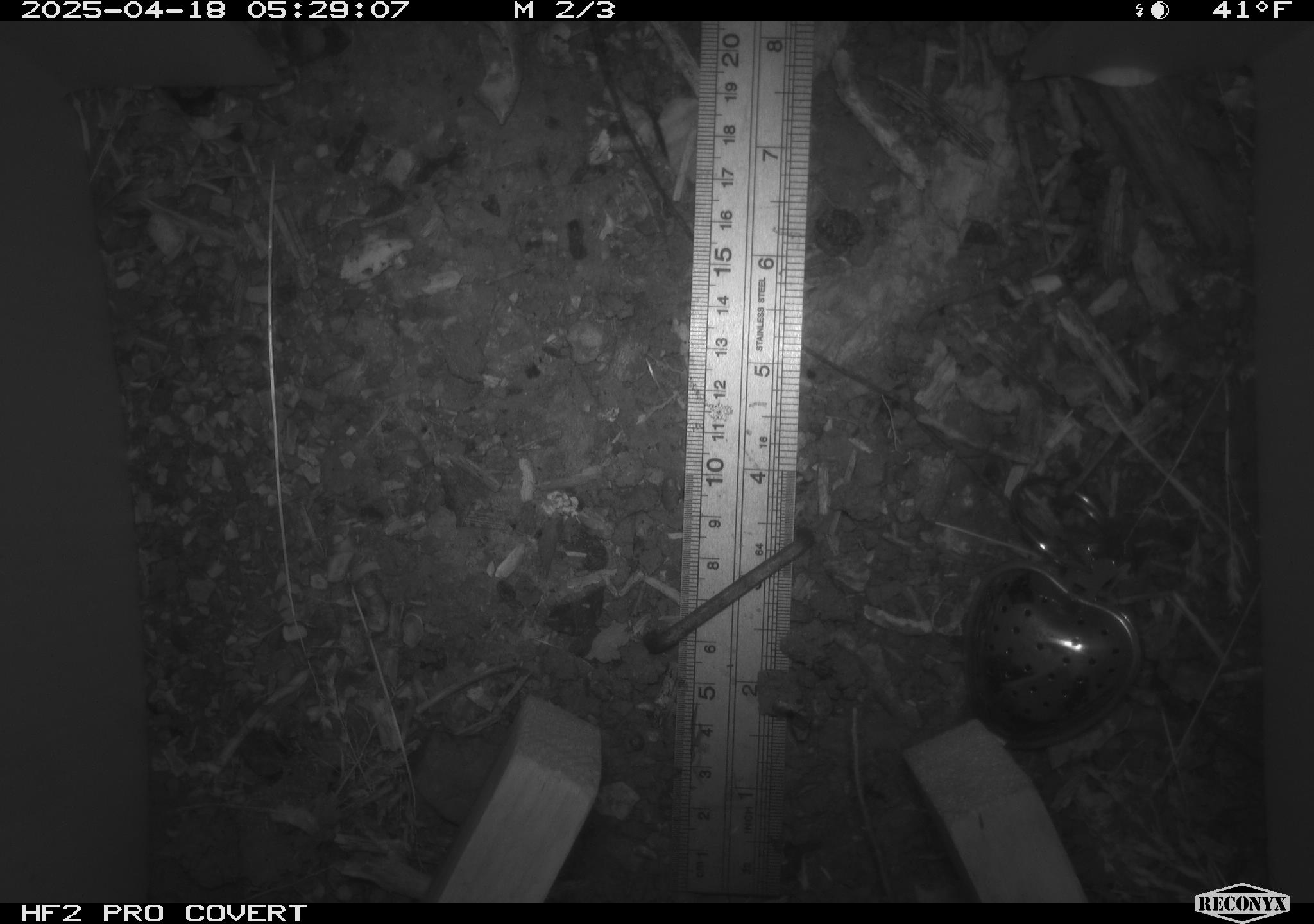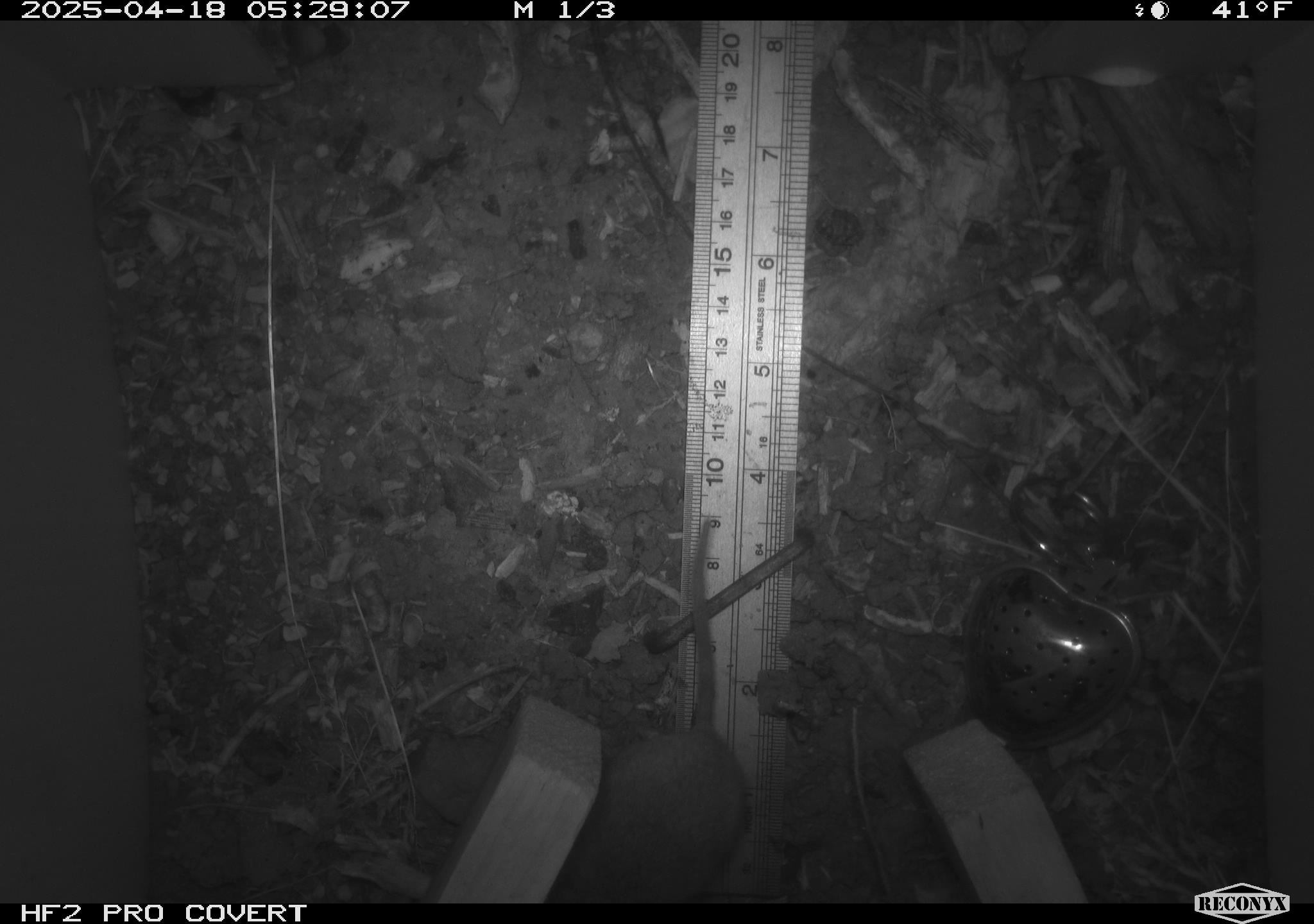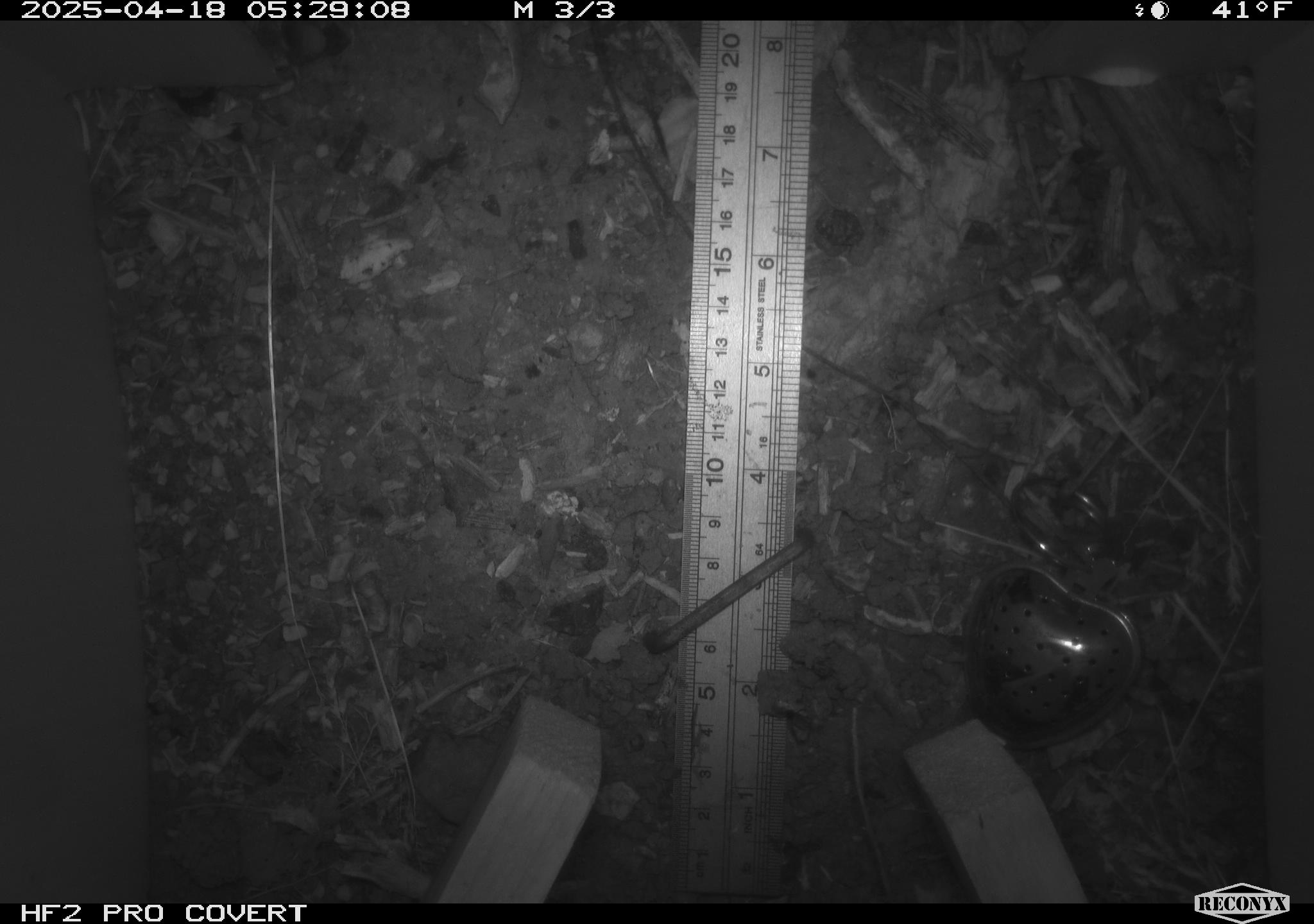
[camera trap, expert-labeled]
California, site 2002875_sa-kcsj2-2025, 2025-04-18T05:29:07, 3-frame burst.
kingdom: Animalia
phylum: Chordata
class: Mammalia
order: Rodentia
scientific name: Rodentia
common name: rodent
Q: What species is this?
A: Rodent (Rodentia).